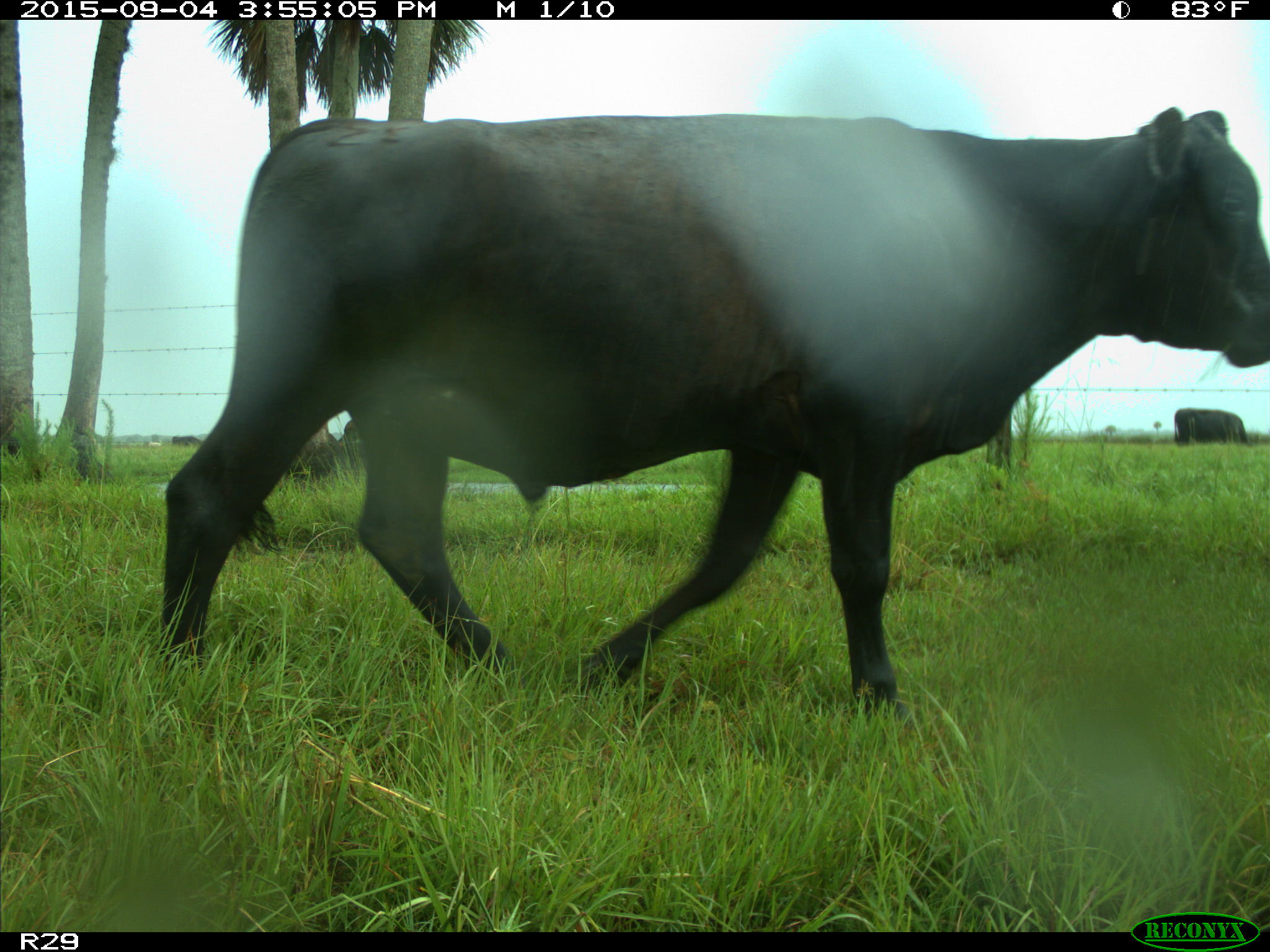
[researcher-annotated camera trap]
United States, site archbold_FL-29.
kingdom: Animalia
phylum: Chordata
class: Mammalia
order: Artiodactyla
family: Bovidae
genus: Bos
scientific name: Bos taurus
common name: domestic cow